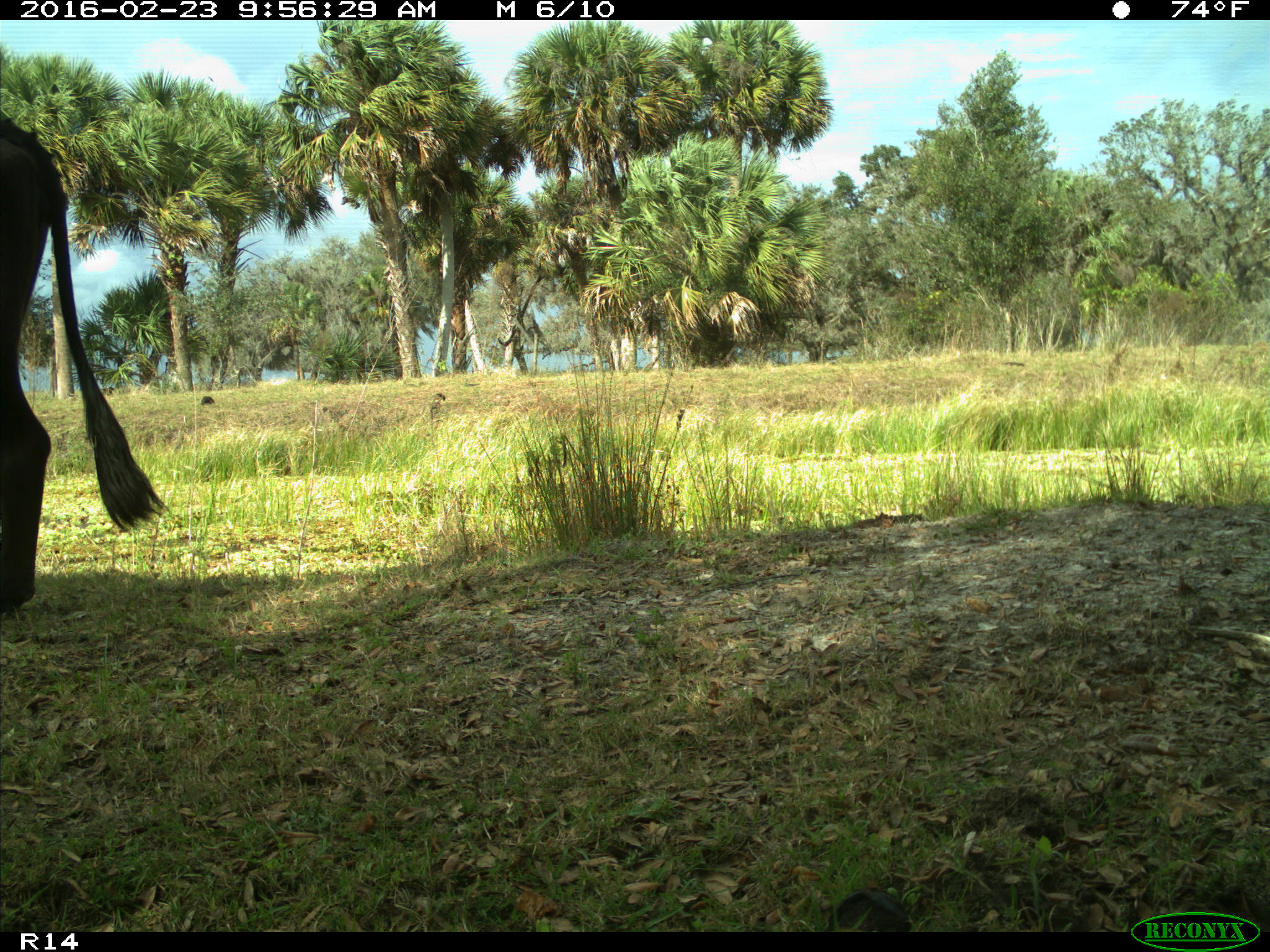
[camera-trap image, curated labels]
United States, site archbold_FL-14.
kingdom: Animalia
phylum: Chordata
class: Mammalia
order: Artiodactyla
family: Bovidae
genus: Bos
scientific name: Bos taurus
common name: domestic cow